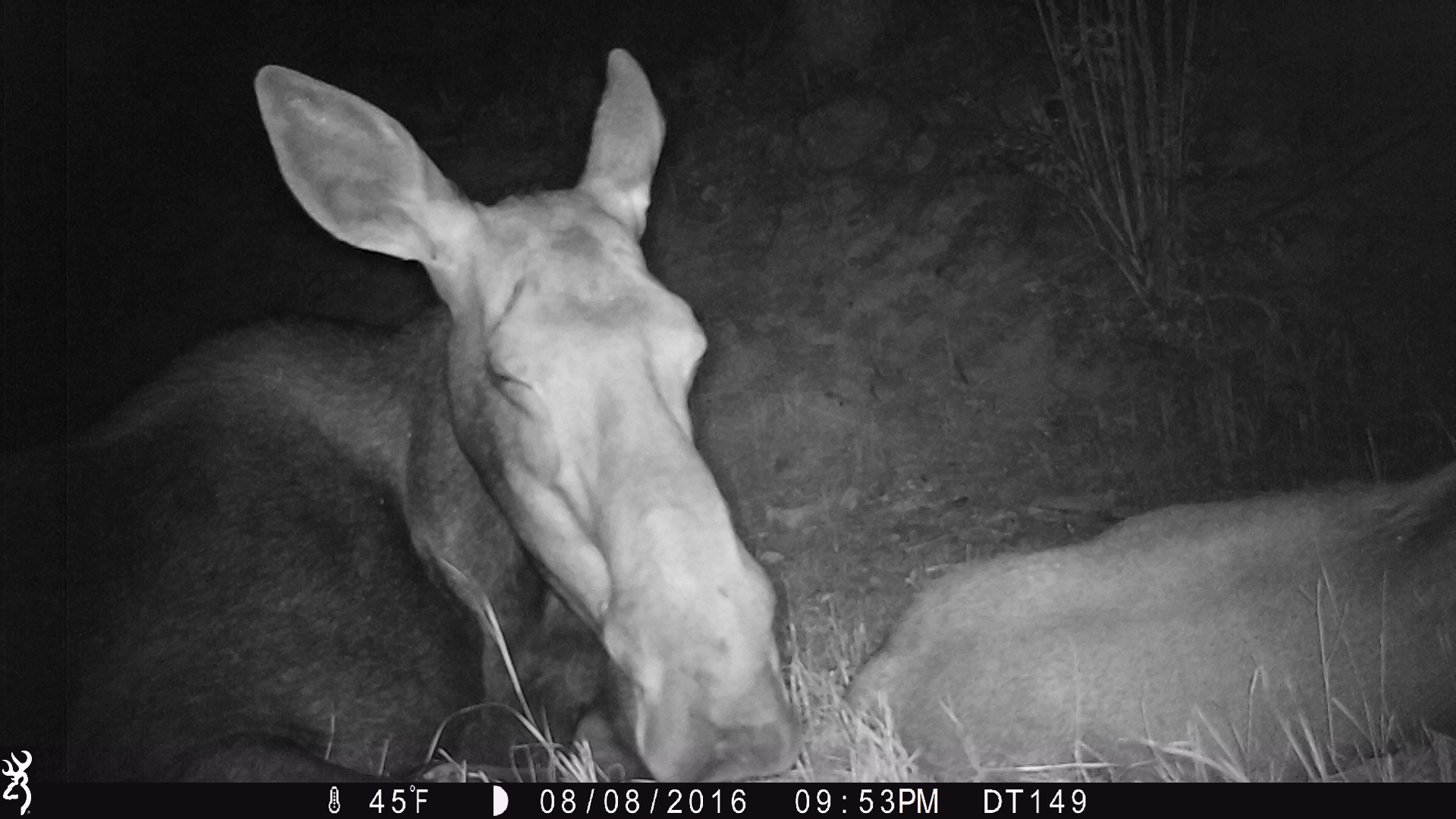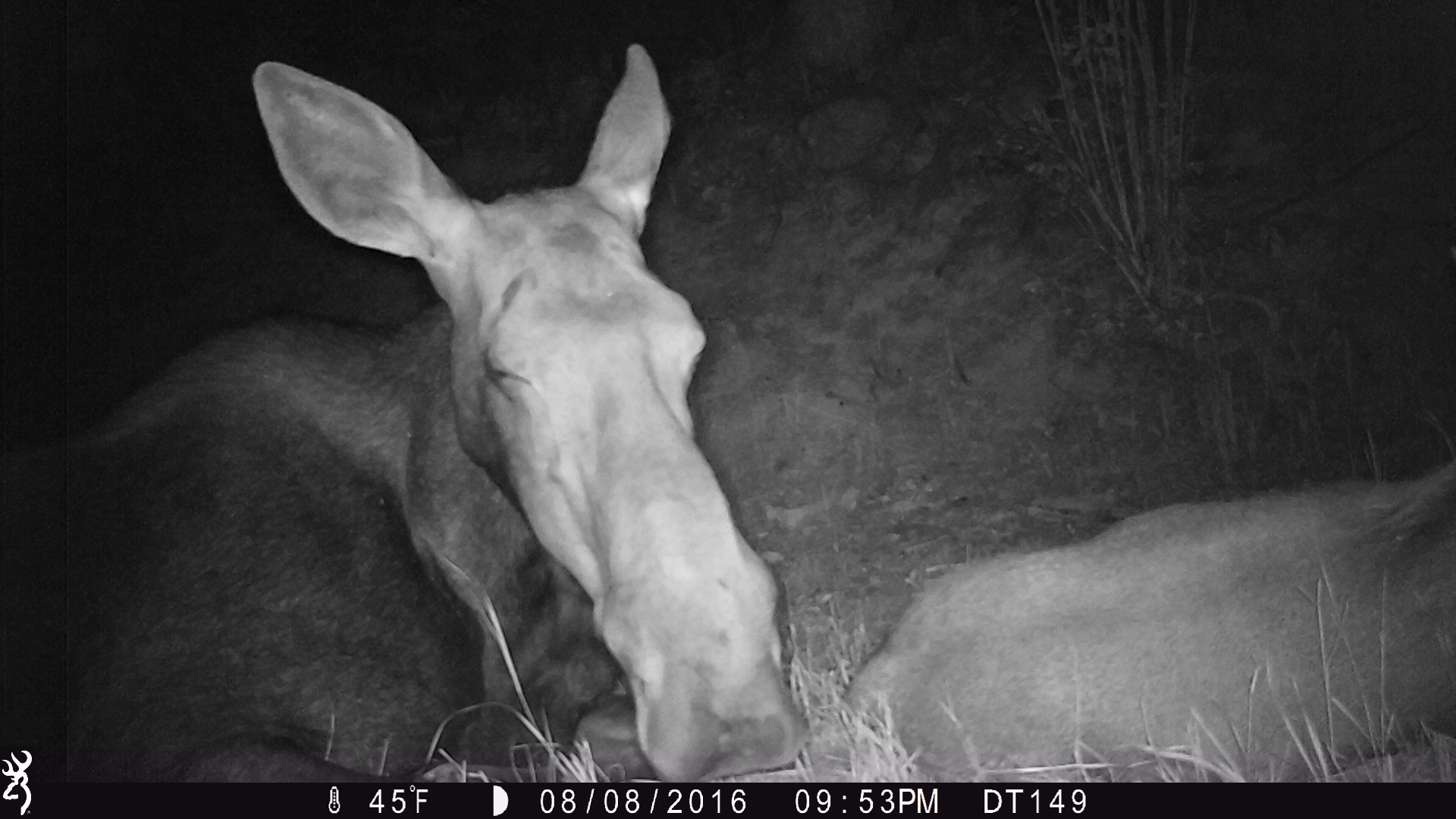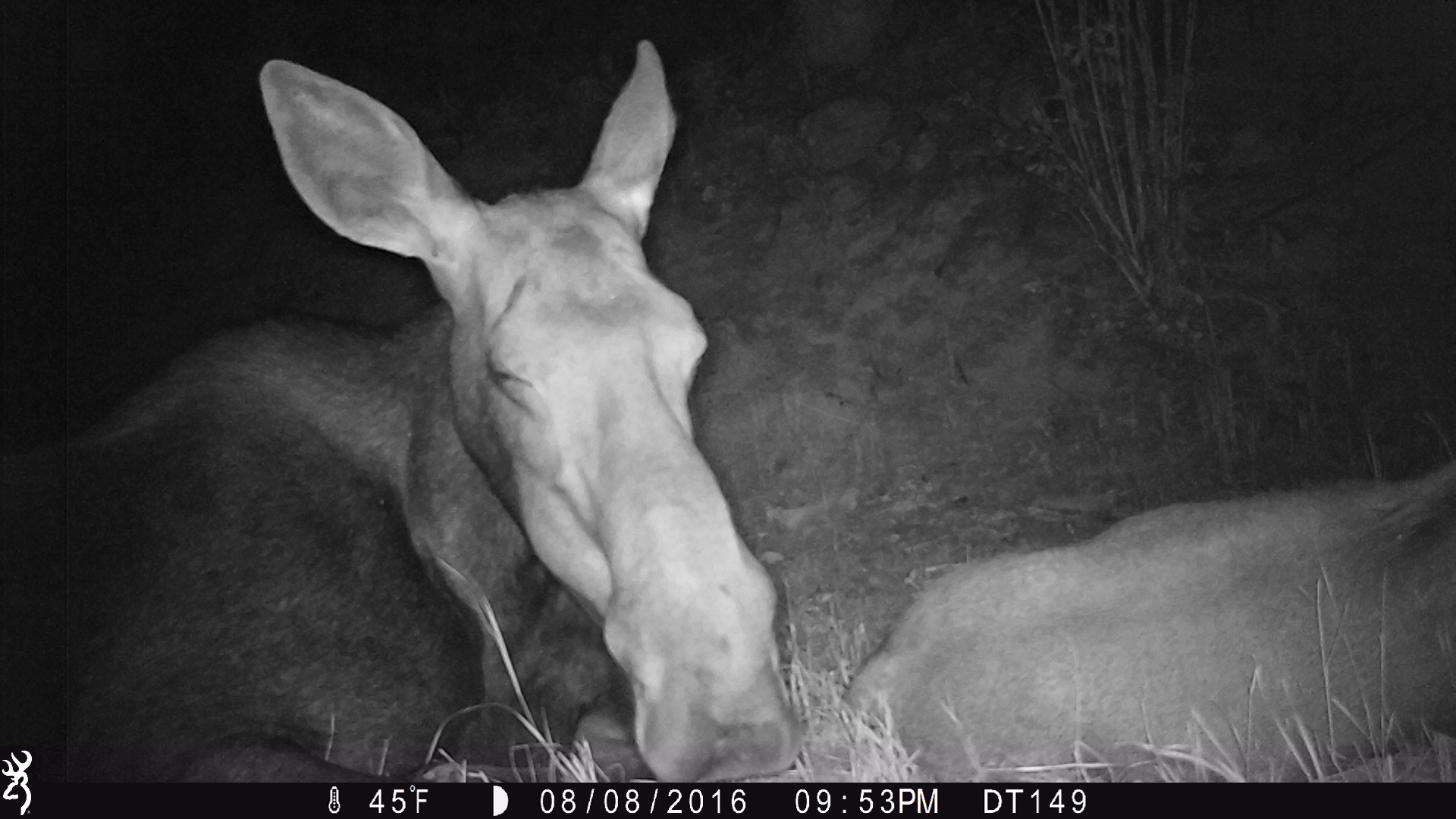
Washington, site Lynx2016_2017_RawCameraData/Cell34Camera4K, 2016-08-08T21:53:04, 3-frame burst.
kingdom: Animalia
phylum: Chordata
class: Mammalia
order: Artiodactyla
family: Cervidae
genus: Alces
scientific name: Alces alces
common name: moose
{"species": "Alces alces (moose)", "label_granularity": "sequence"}